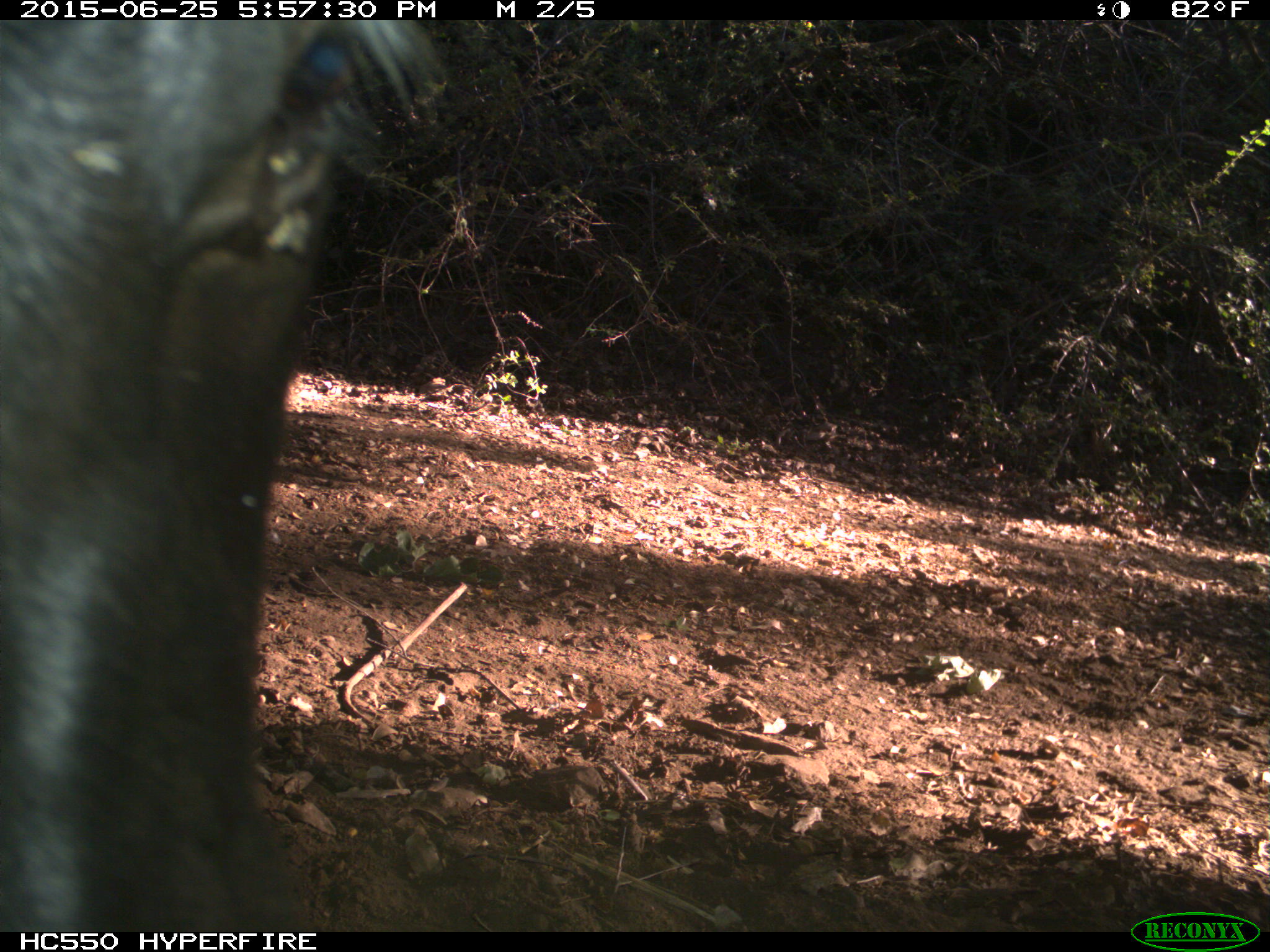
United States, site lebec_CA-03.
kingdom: Animalia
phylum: Chordata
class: Mammalia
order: Artiodactyla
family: Bovidae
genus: Bos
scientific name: Bos taurus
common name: domestic cow